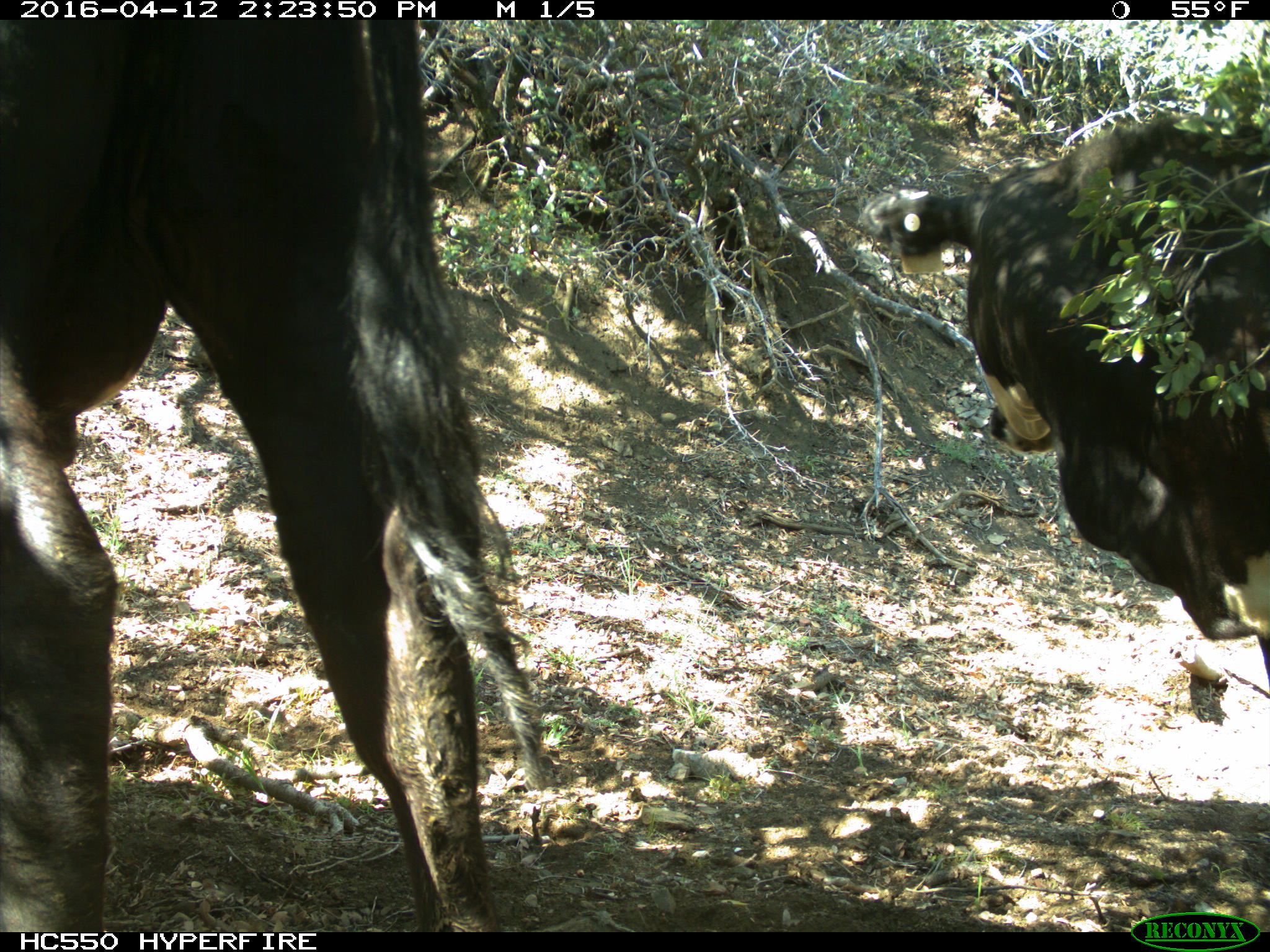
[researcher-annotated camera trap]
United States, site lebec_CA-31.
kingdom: Animalia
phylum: Chordata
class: Mammalia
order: Artiodactyla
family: Bovidae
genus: Bos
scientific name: Bos taurus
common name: domestic cow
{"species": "Bos taurus (domestic cow)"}